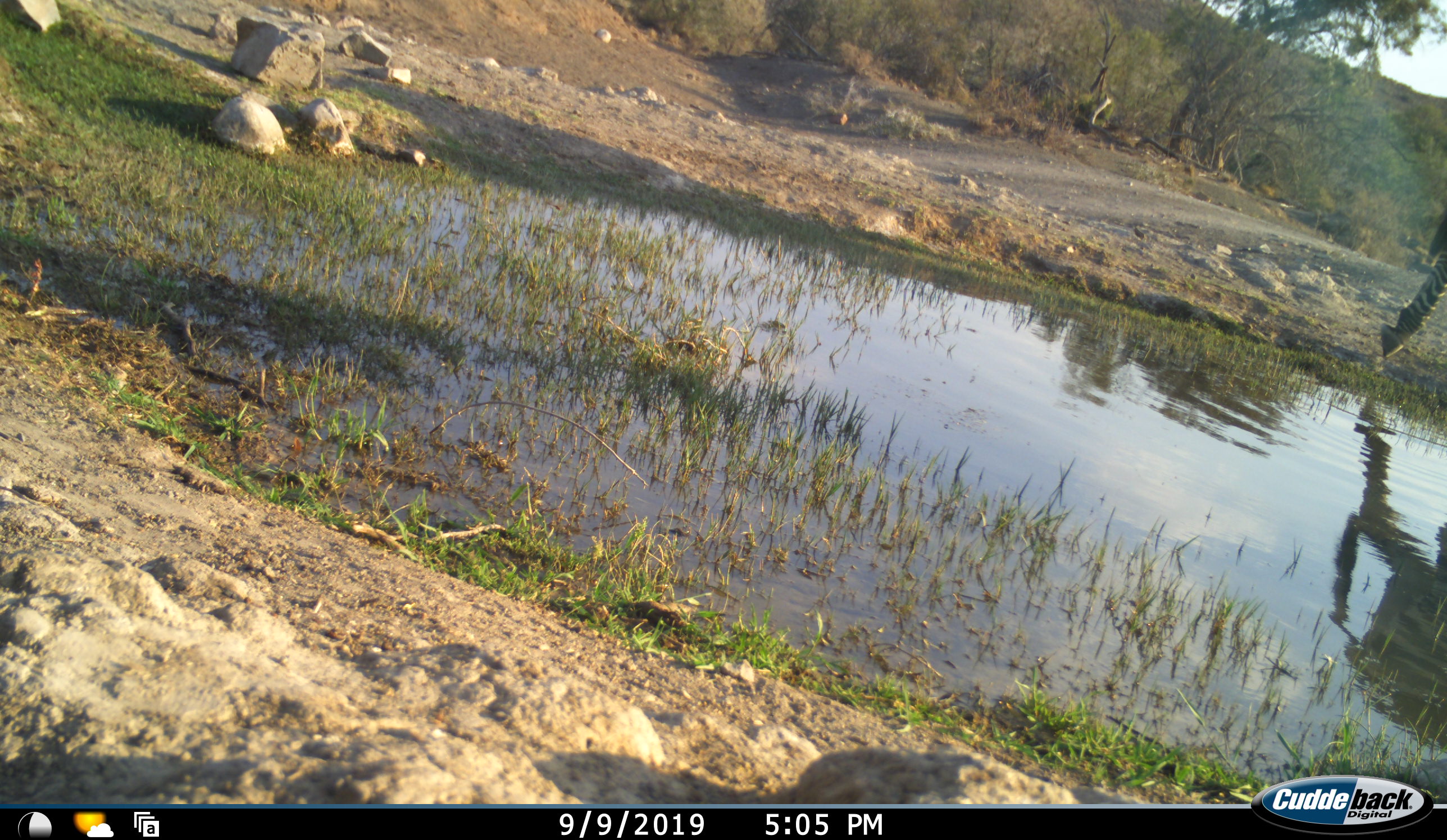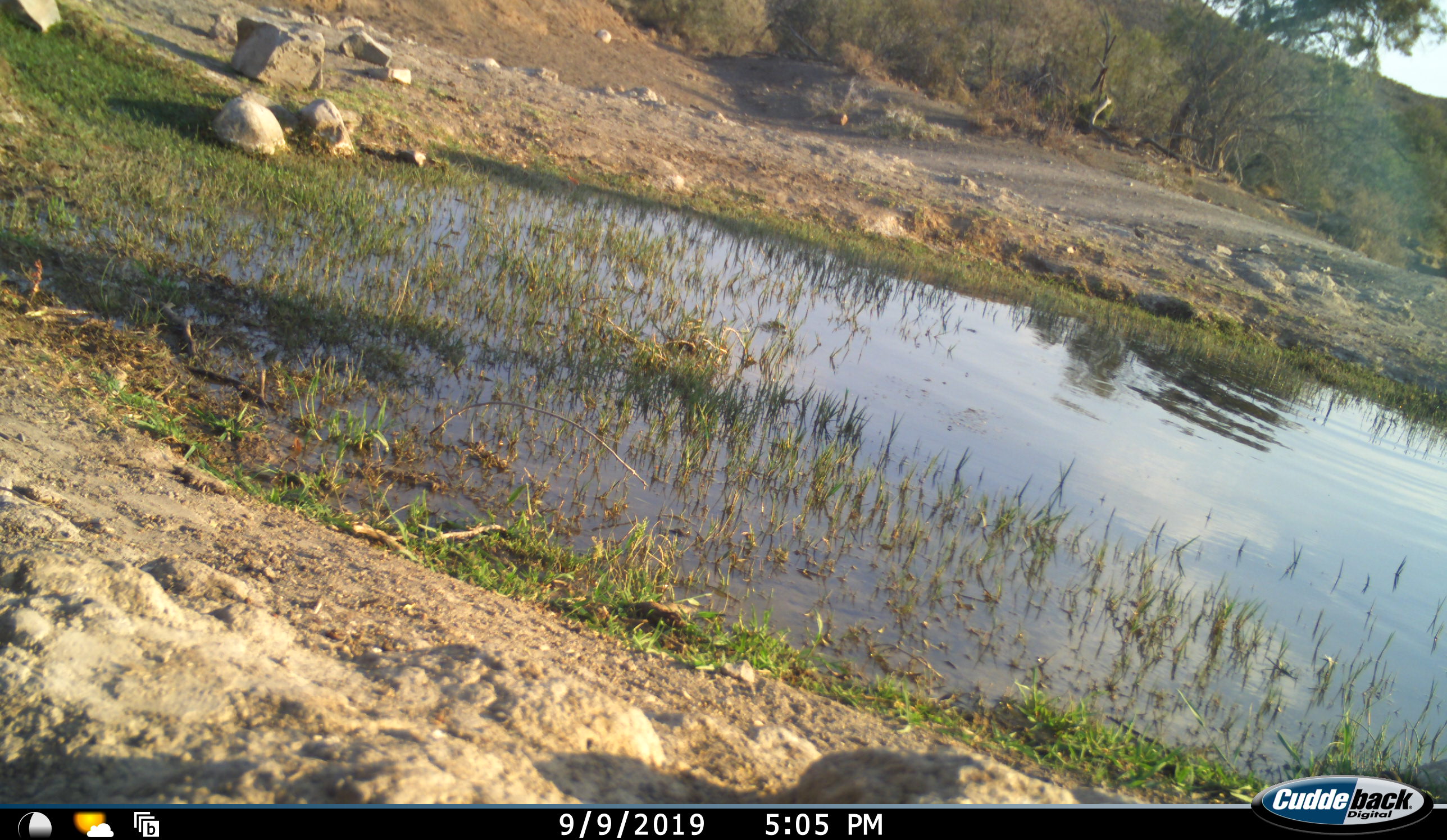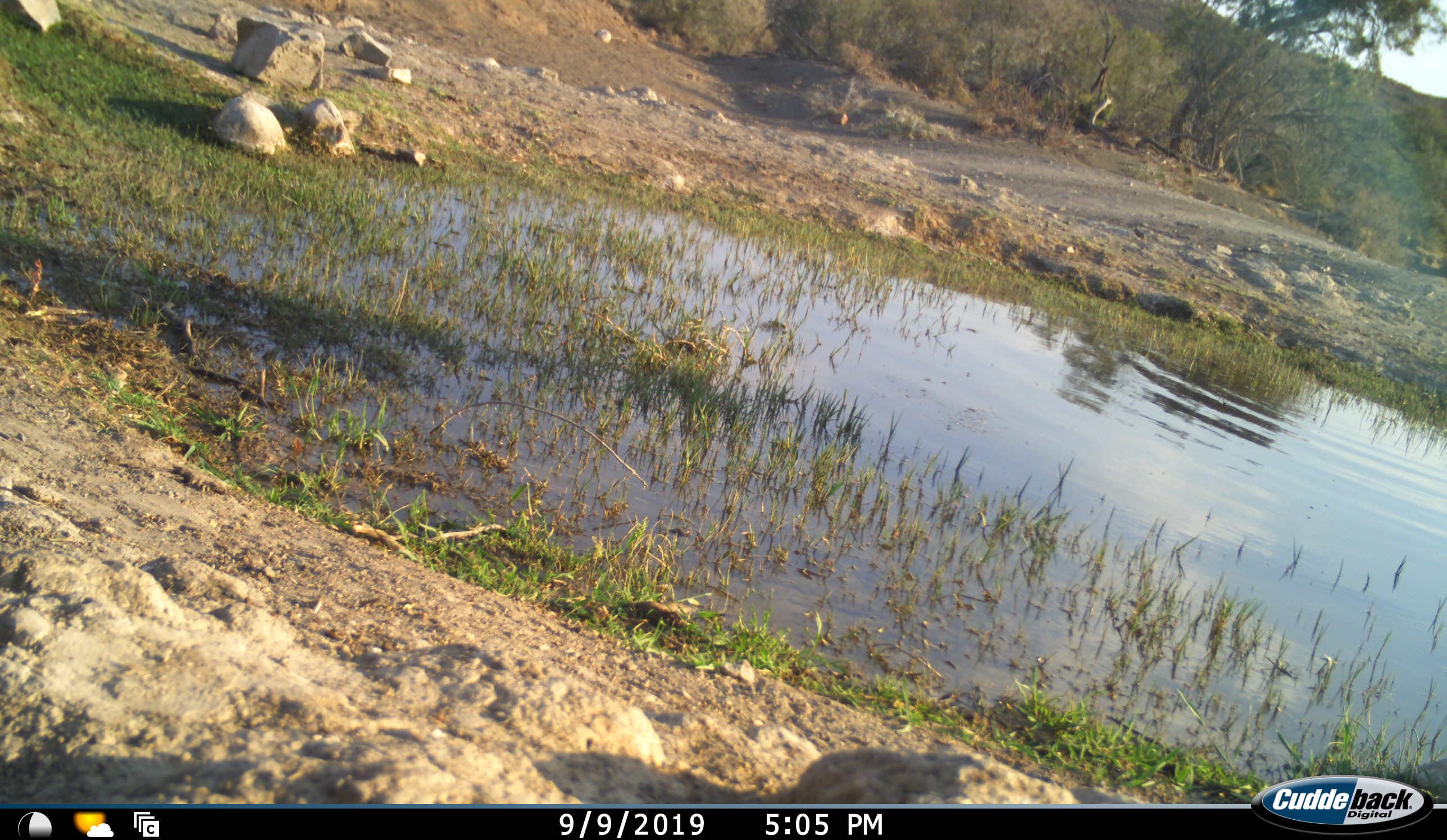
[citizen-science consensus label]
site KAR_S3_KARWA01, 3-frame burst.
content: unidentified animal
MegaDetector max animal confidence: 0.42